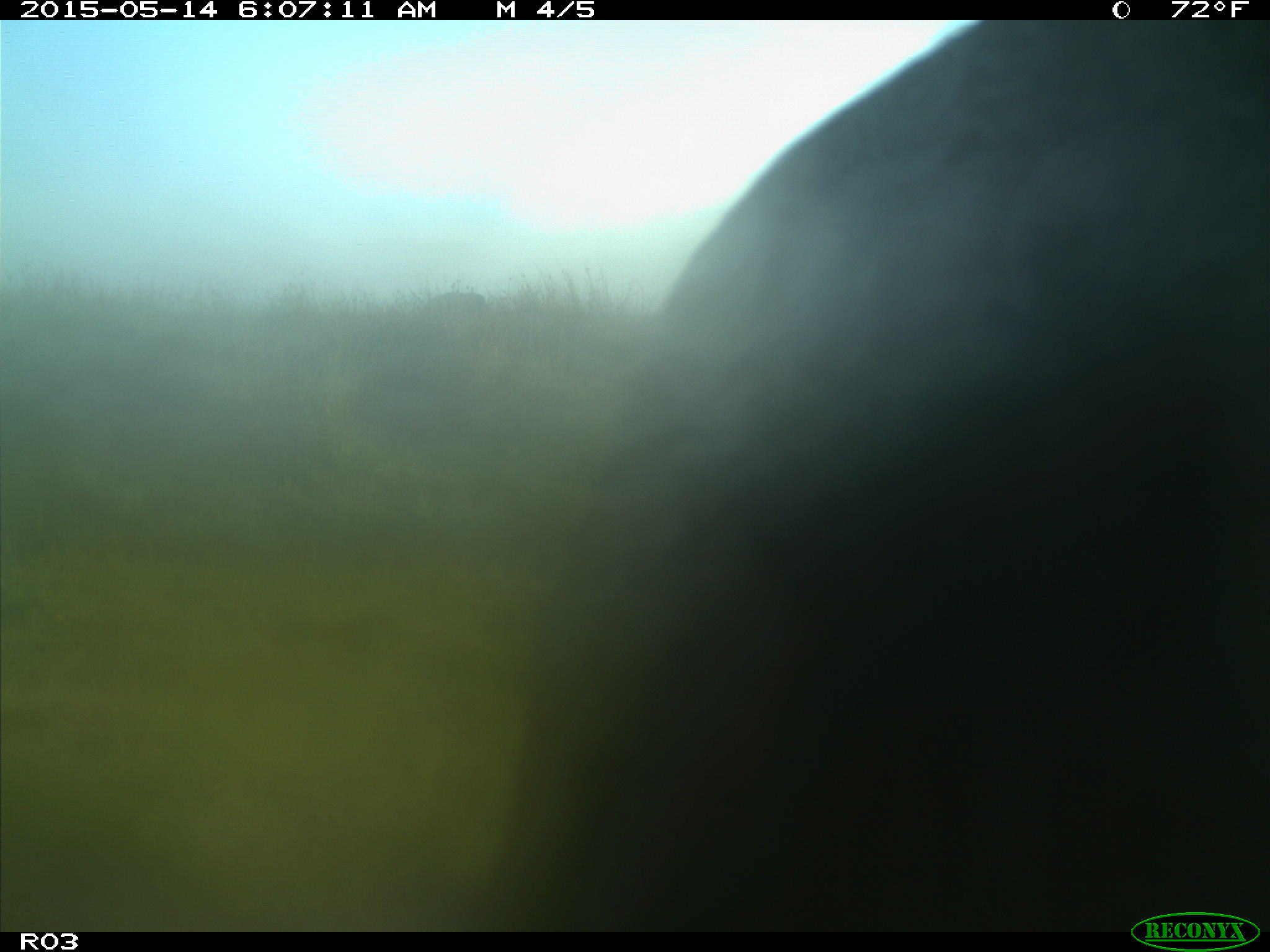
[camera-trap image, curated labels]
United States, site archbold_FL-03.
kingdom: Animalia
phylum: Chordata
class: Mammalia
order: Artiodactyla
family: Bovidae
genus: Bos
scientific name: Bos taurus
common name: domestic cow